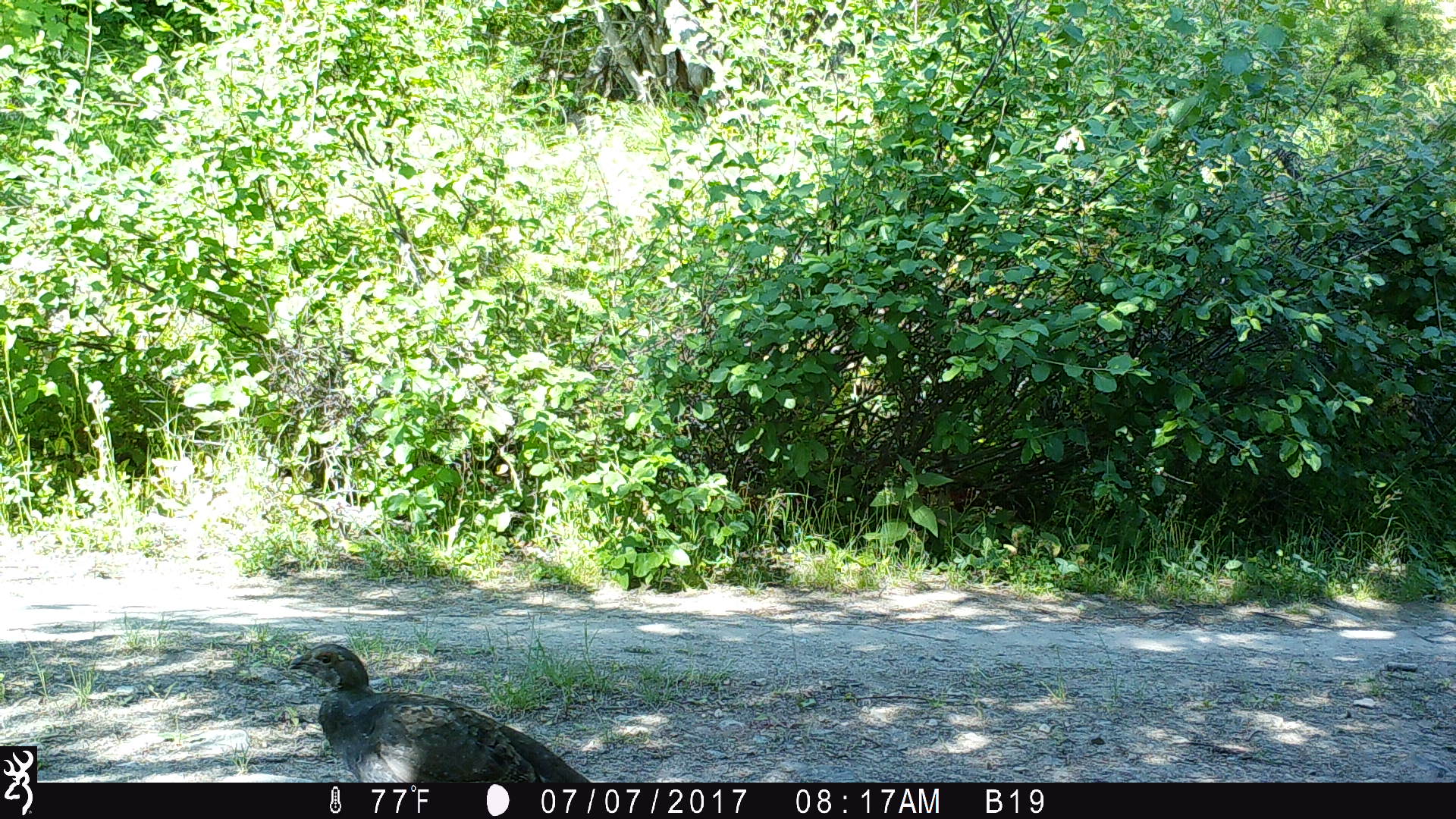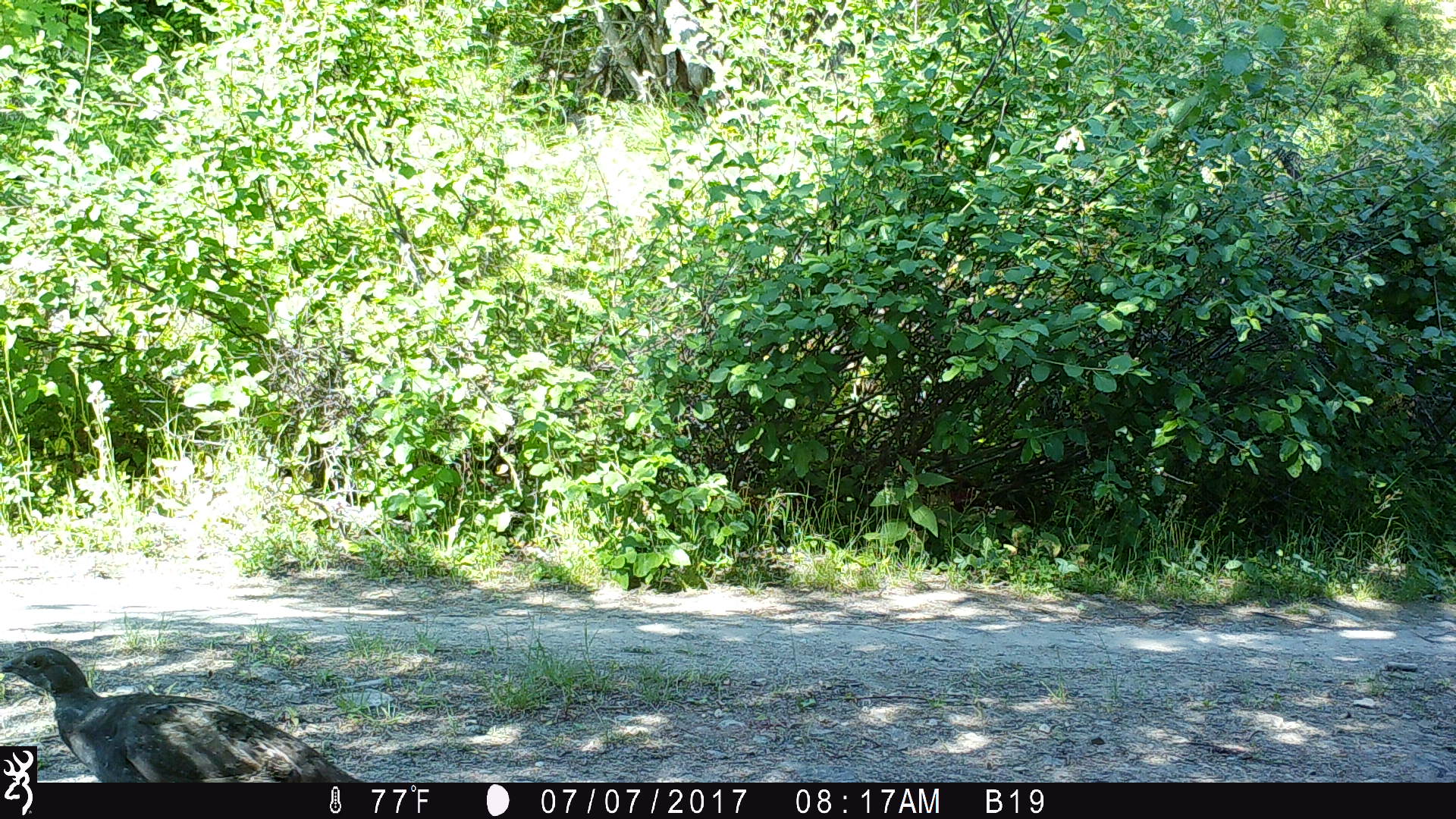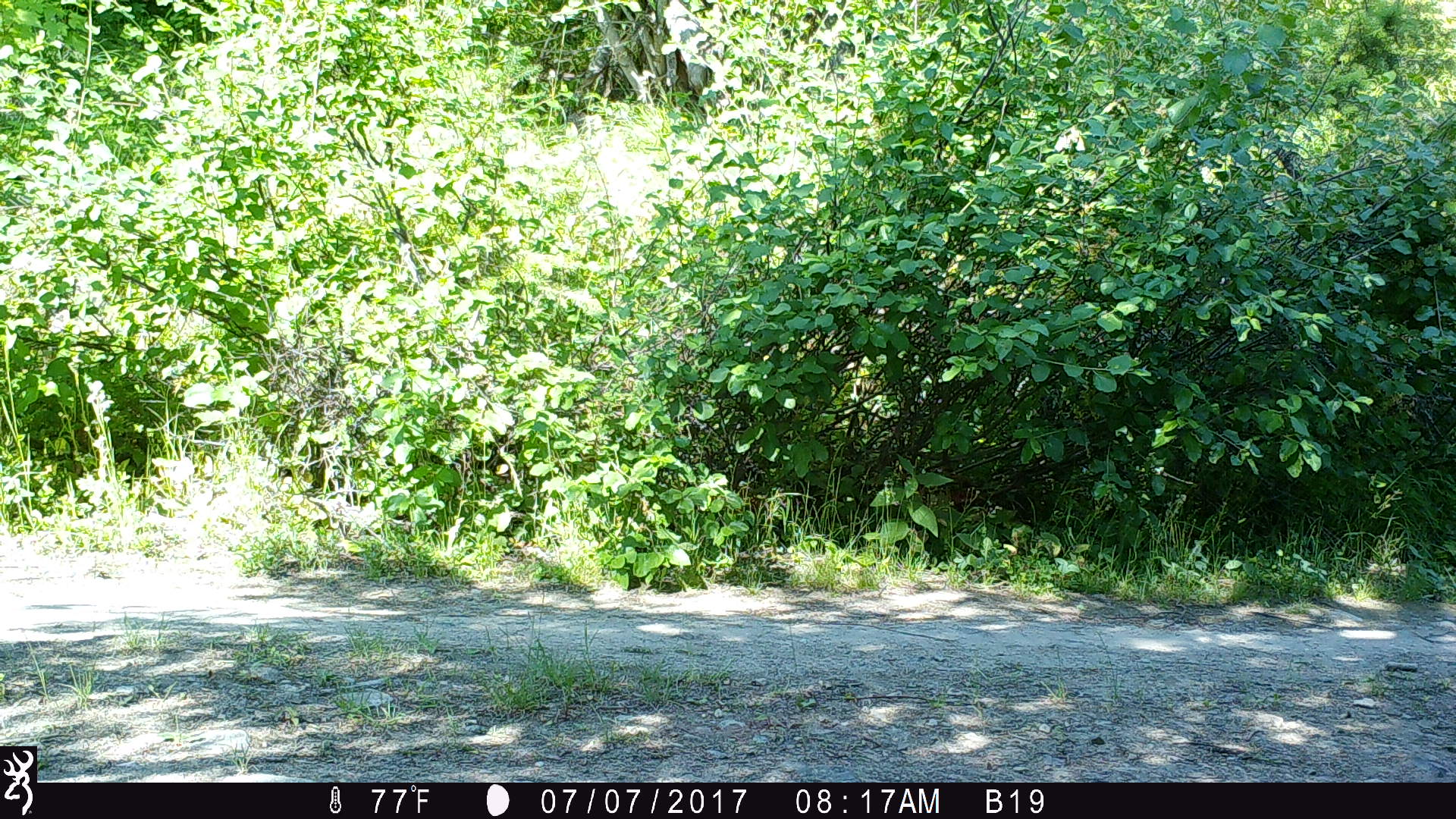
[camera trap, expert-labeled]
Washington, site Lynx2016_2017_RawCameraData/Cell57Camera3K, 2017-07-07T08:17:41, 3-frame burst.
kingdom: Animalia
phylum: Chordata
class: Aves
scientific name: Aves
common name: birds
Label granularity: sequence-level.